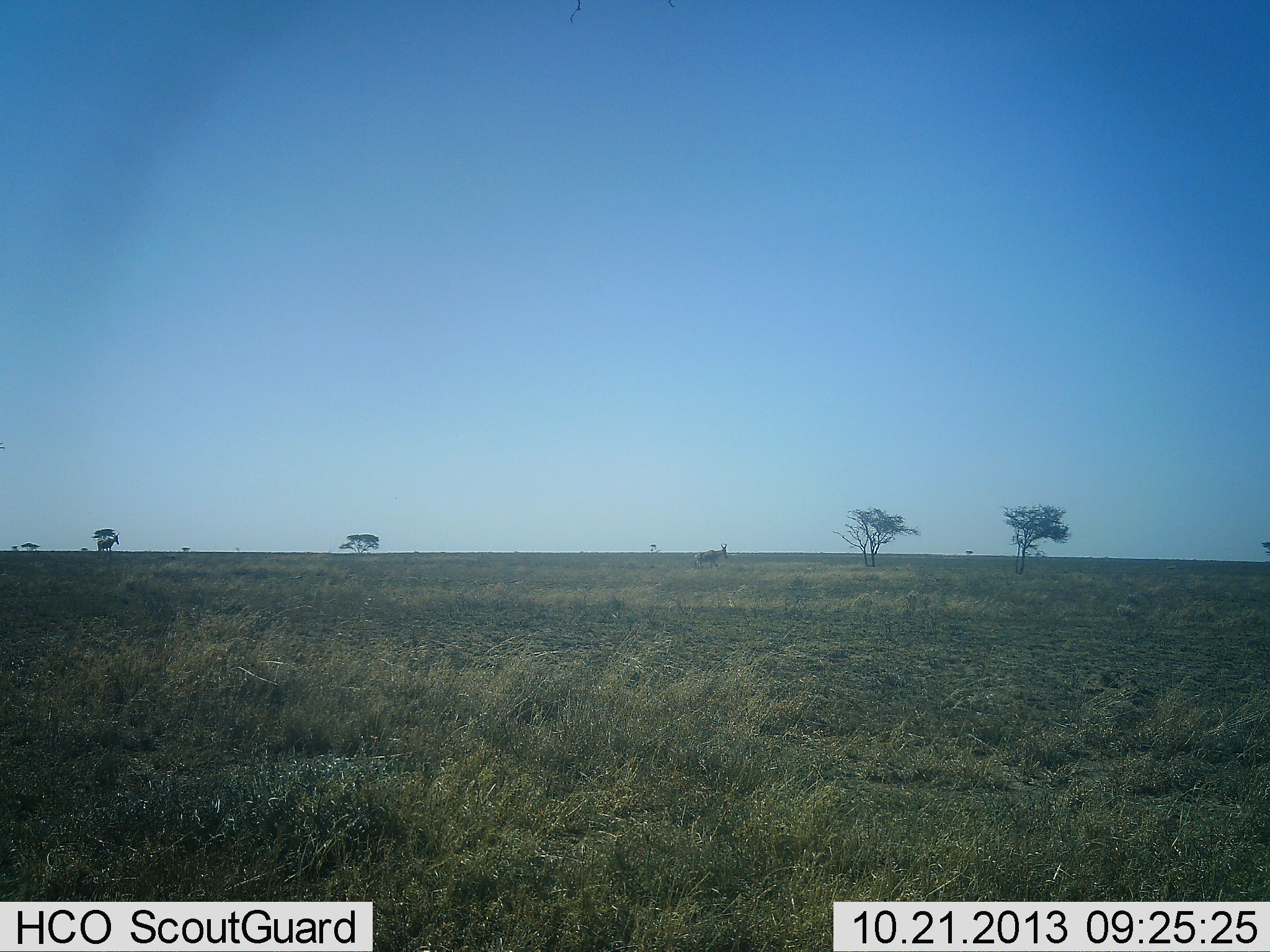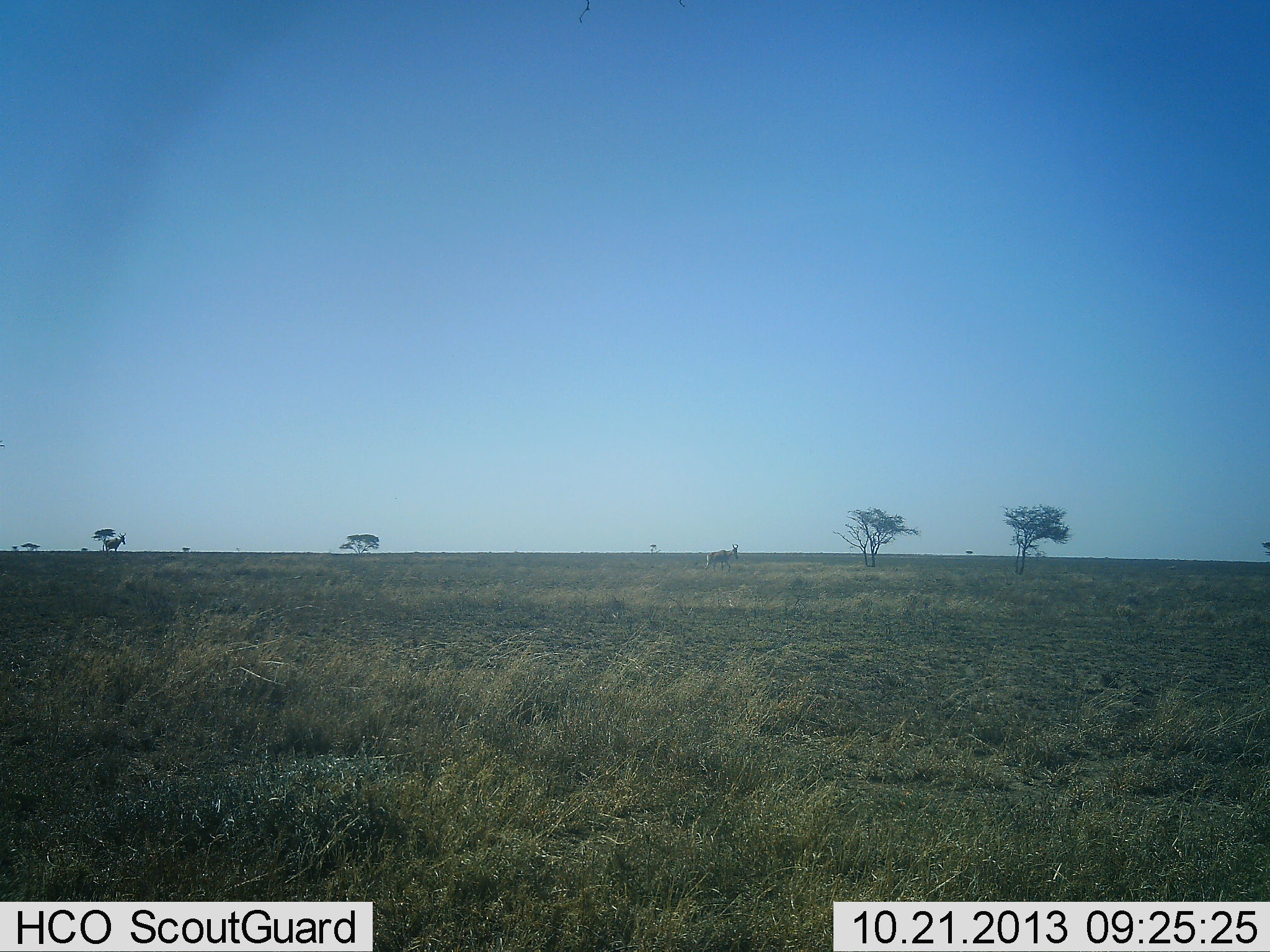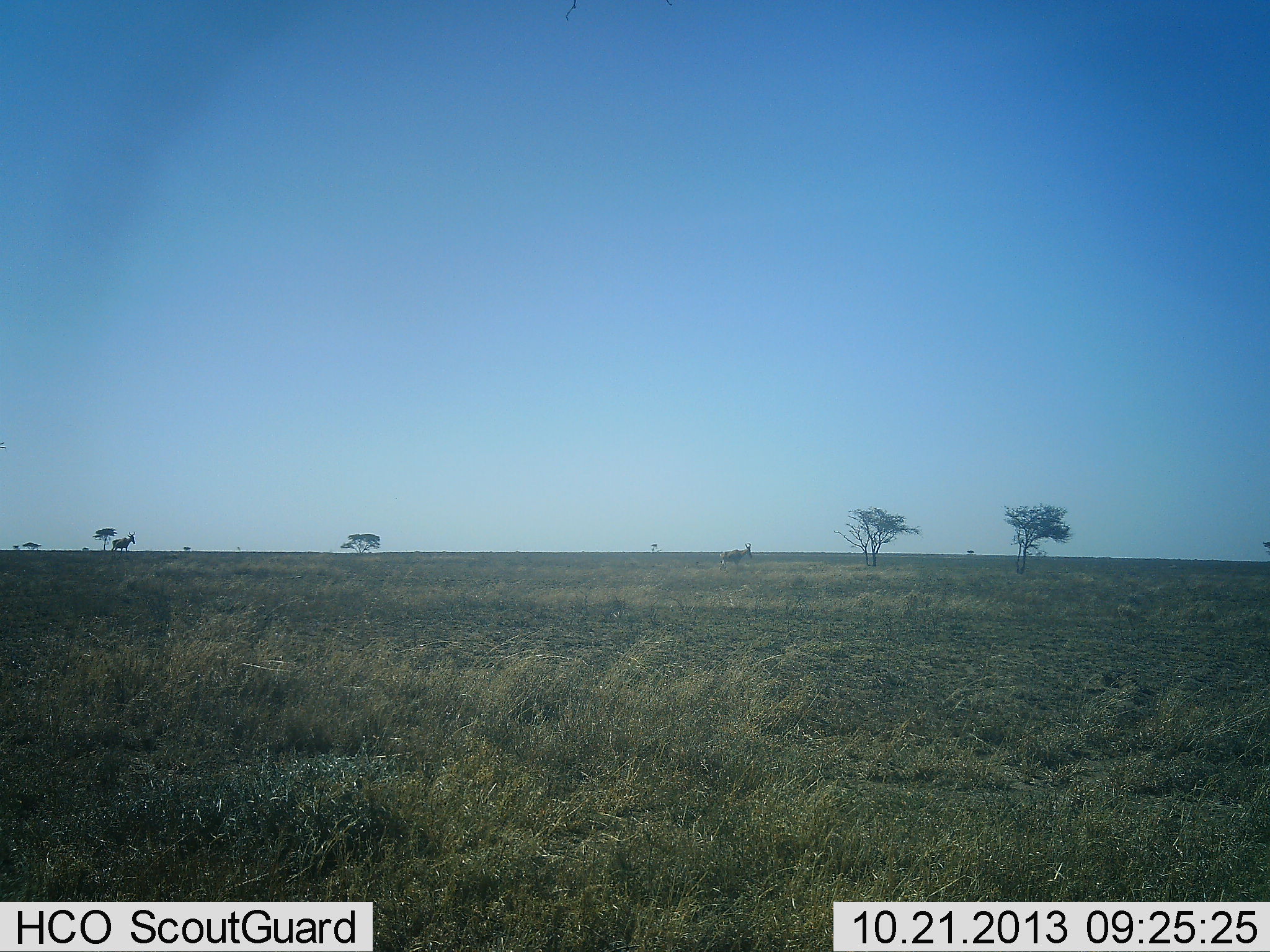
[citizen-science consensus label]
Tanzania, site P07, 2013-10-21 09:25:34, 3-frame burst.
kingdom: Animalia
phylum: Chordata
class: Mammalia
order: Artiodactyla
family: Bovidae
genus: Alcelaphus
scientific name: Alcelaphus buselaphus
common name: hartebeest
Hartebeest (Alcelaphus buselaphus), count 2. Behavior (volunteer vote fractions): standing 10%, resting 0%, moving 100%, interacting 0%. Young present (vote fraction): 0%. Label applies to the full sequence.